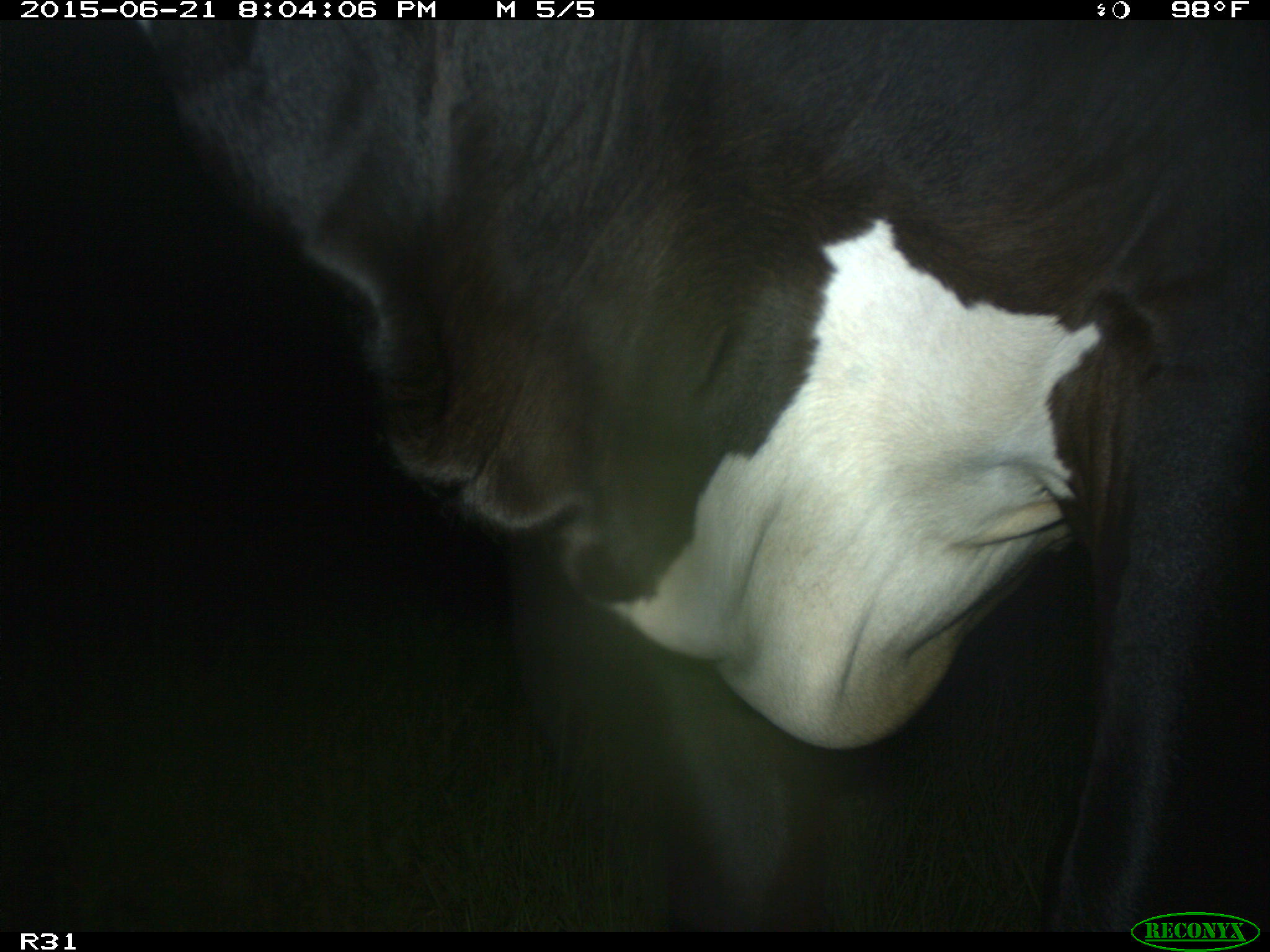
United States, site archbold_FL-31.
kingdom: Animalia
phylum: Chordata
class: Mammalia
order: Artiodactyla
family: Bovidae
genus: Bos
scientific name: Bos taurus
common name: domestic cow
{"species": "Bos taurus (domestic cow)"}